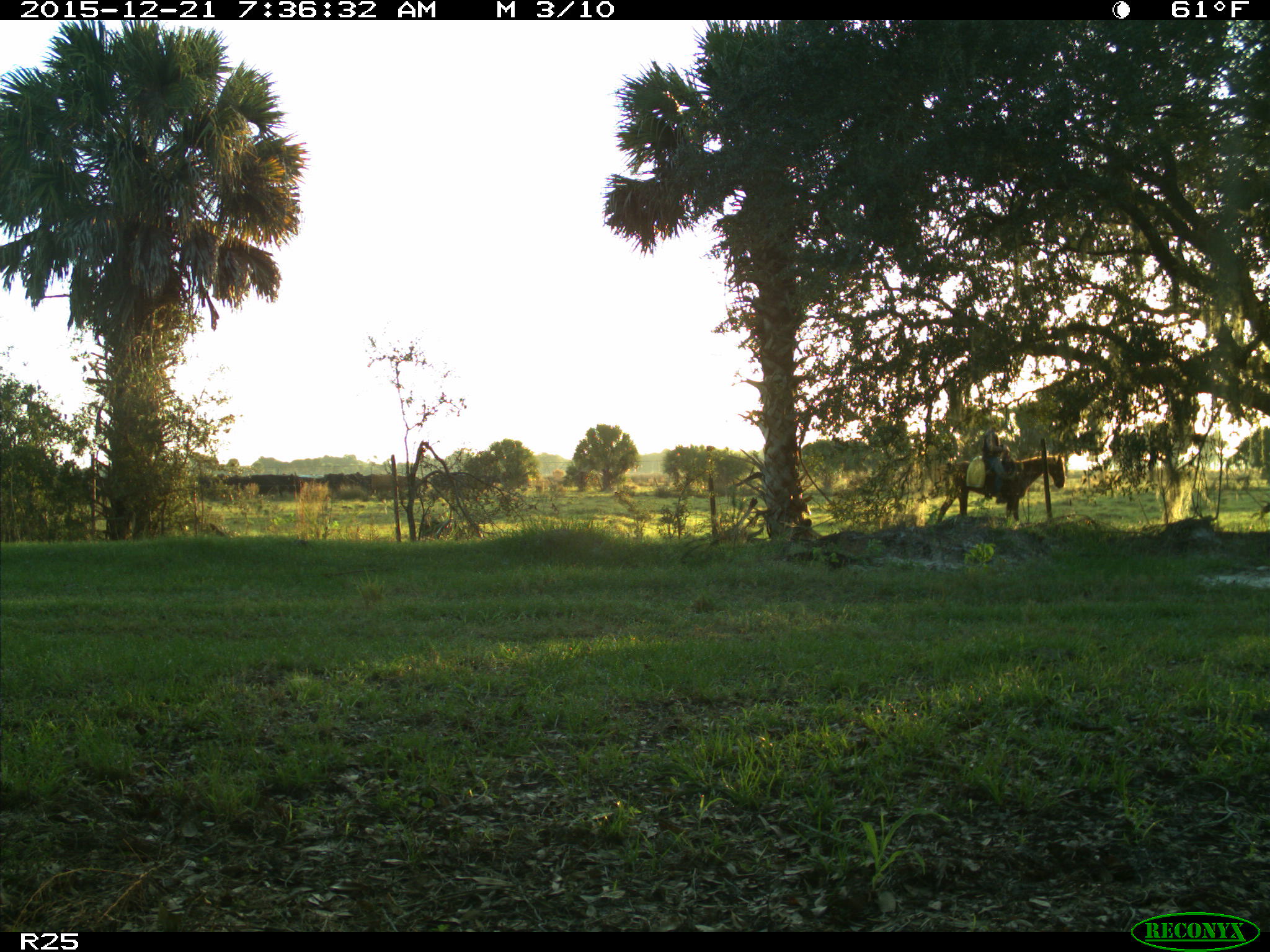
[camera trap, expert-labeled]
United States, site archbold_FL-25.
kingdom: Animalia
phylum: Chordata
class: Mammalia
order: Artiodactyla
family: Bovidae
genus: Bos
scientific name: Bos taurus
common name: domestic cow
Bos taurus (domestic cow).